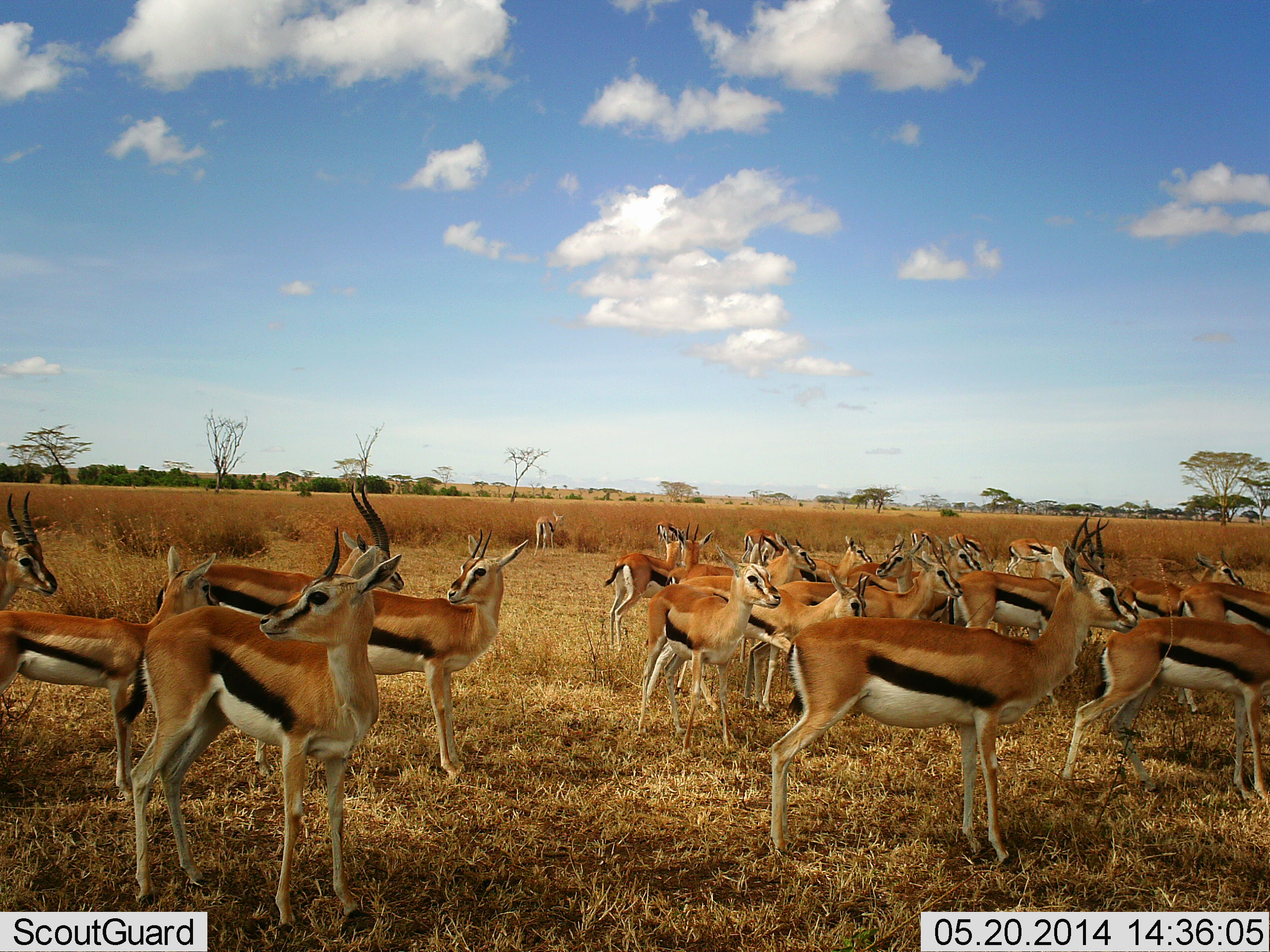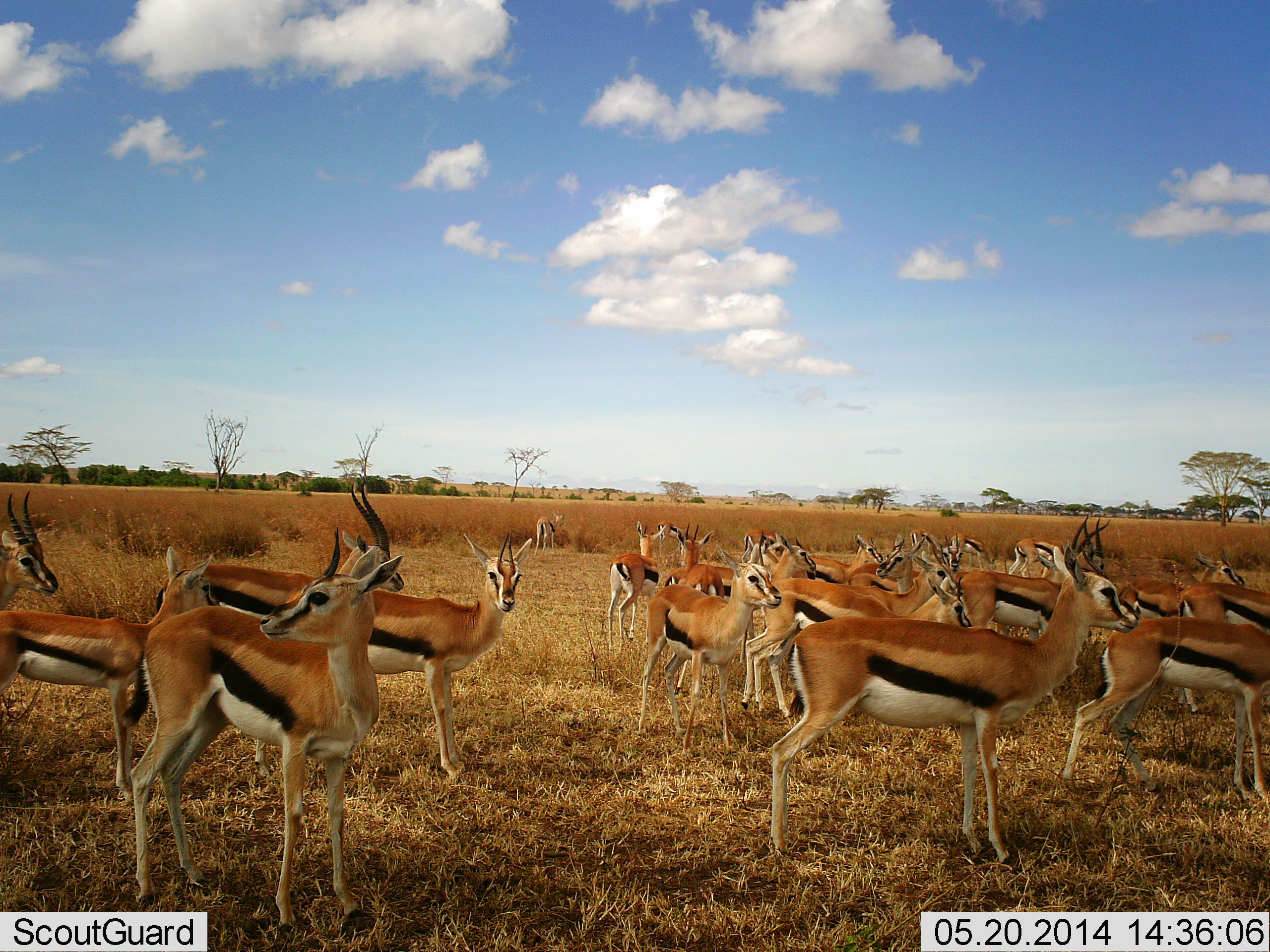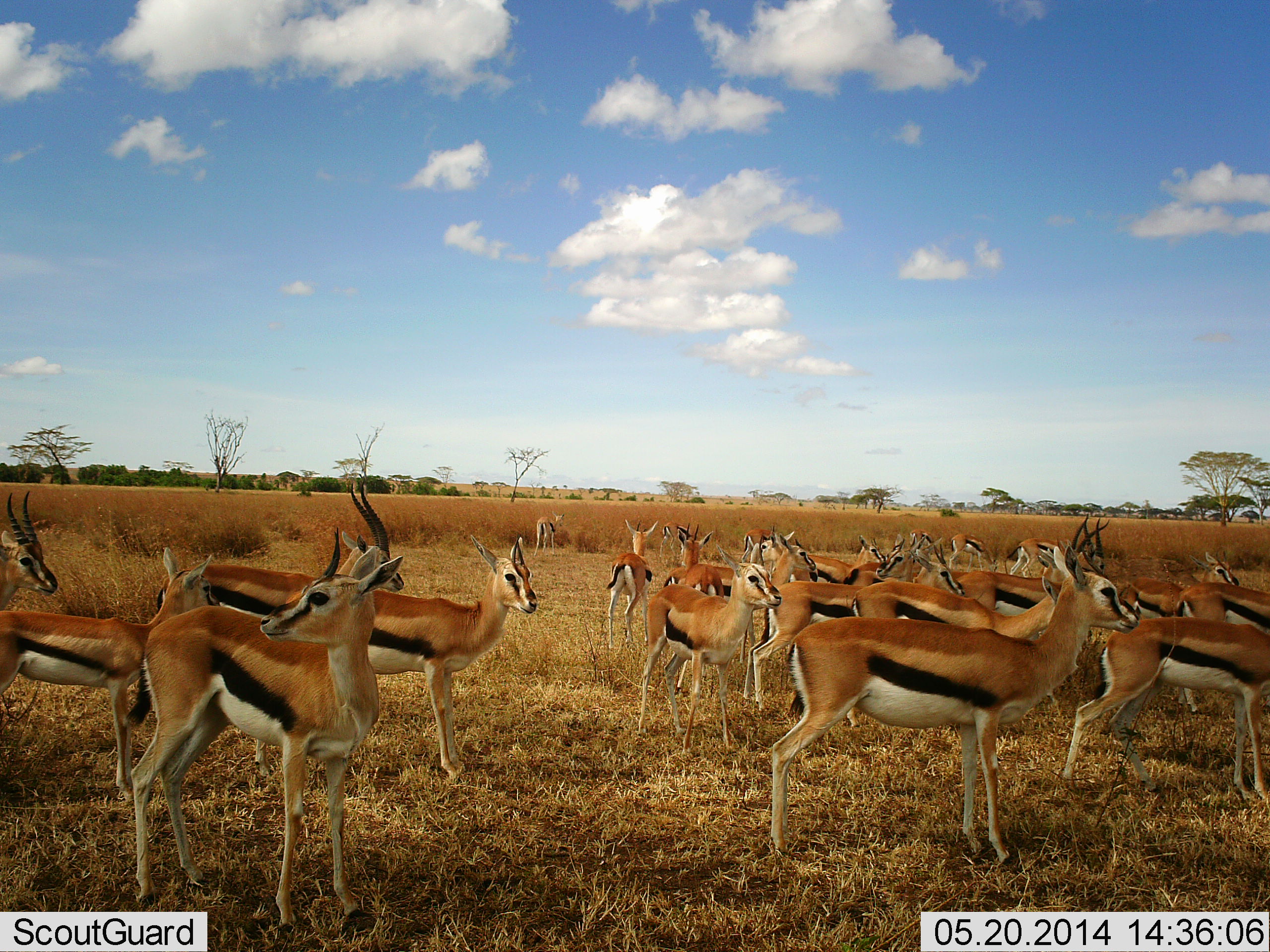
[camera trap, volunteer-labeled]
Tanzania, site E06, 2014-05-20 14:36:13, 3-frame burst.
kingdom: Animalia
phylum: Chordata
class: Mammalia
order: Artiodactyla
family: Bovidae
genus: Eudorcas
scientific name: Eudorcas thomsonii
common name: thomson's gazelle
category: gazellethomsons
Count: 11-50.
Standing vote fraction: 90%.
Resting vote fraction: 10%.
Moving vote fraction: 40%.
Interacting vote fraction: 0%.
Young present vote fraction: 0%.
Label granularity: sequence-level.